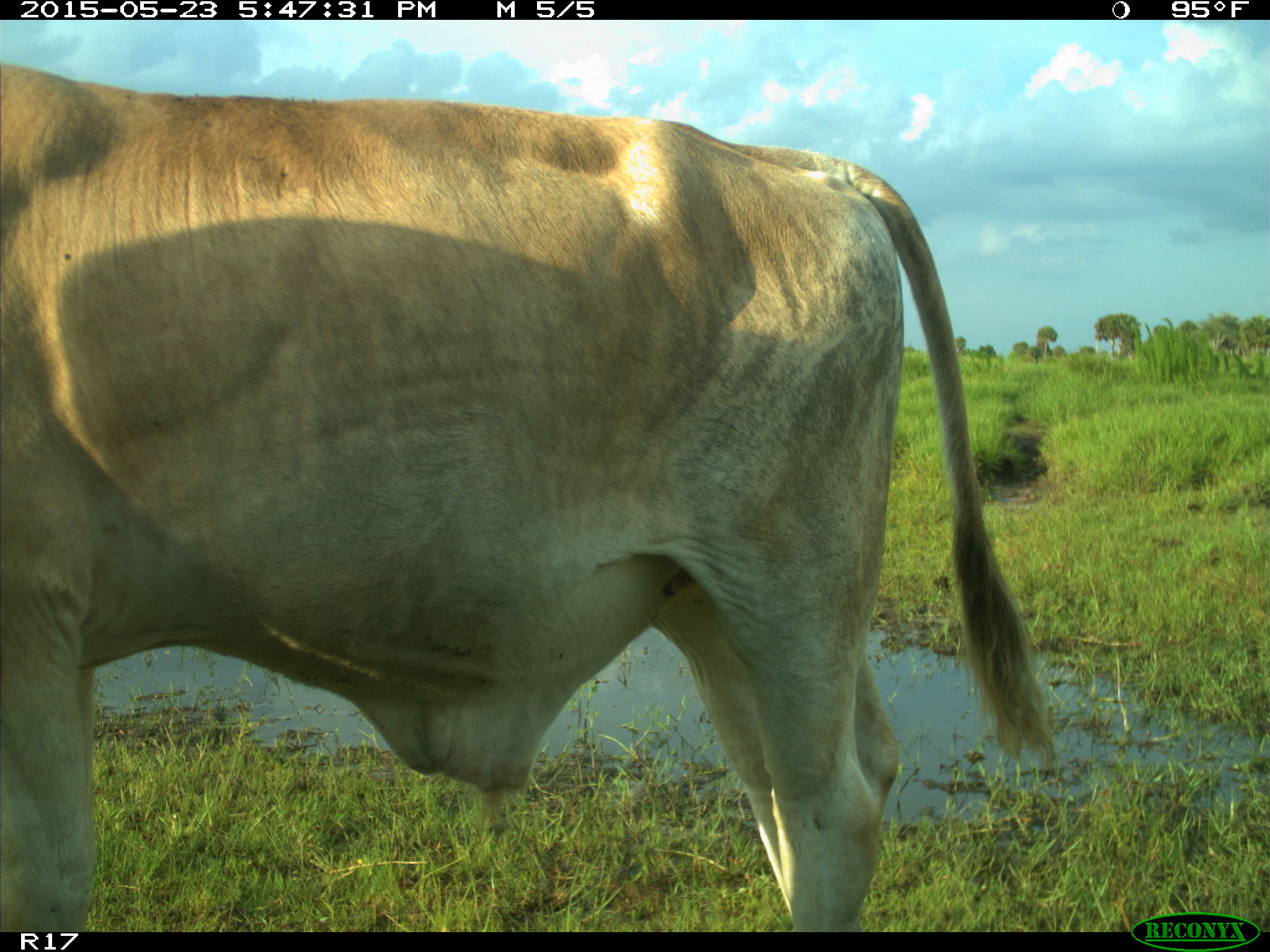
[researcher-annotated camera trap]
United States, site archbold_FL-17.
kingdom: Animalia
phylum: Chordata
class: Mammalia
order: Artiodactyla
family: Bovidae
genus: Bos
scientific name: Bos taurus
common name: domestic cow